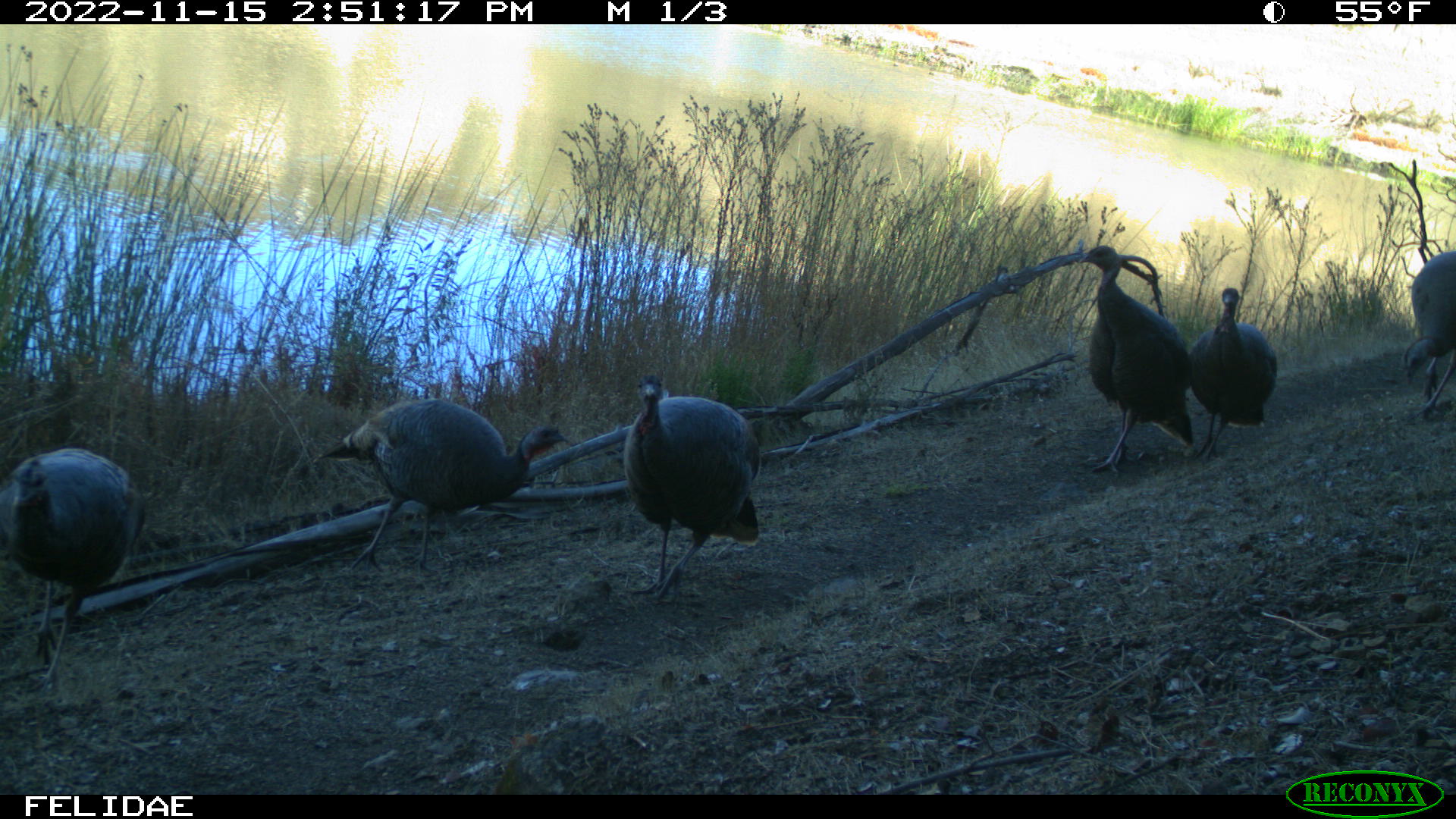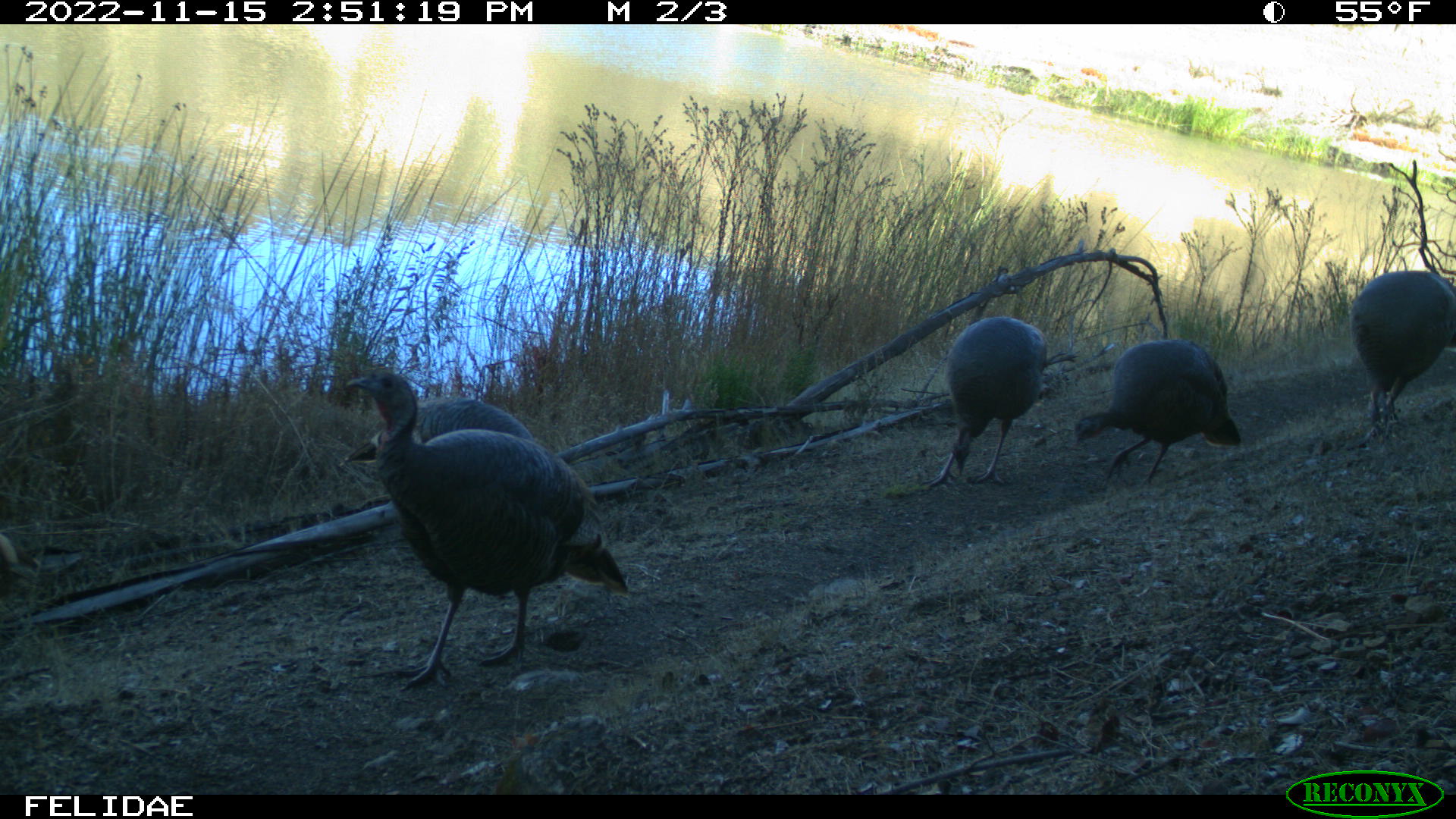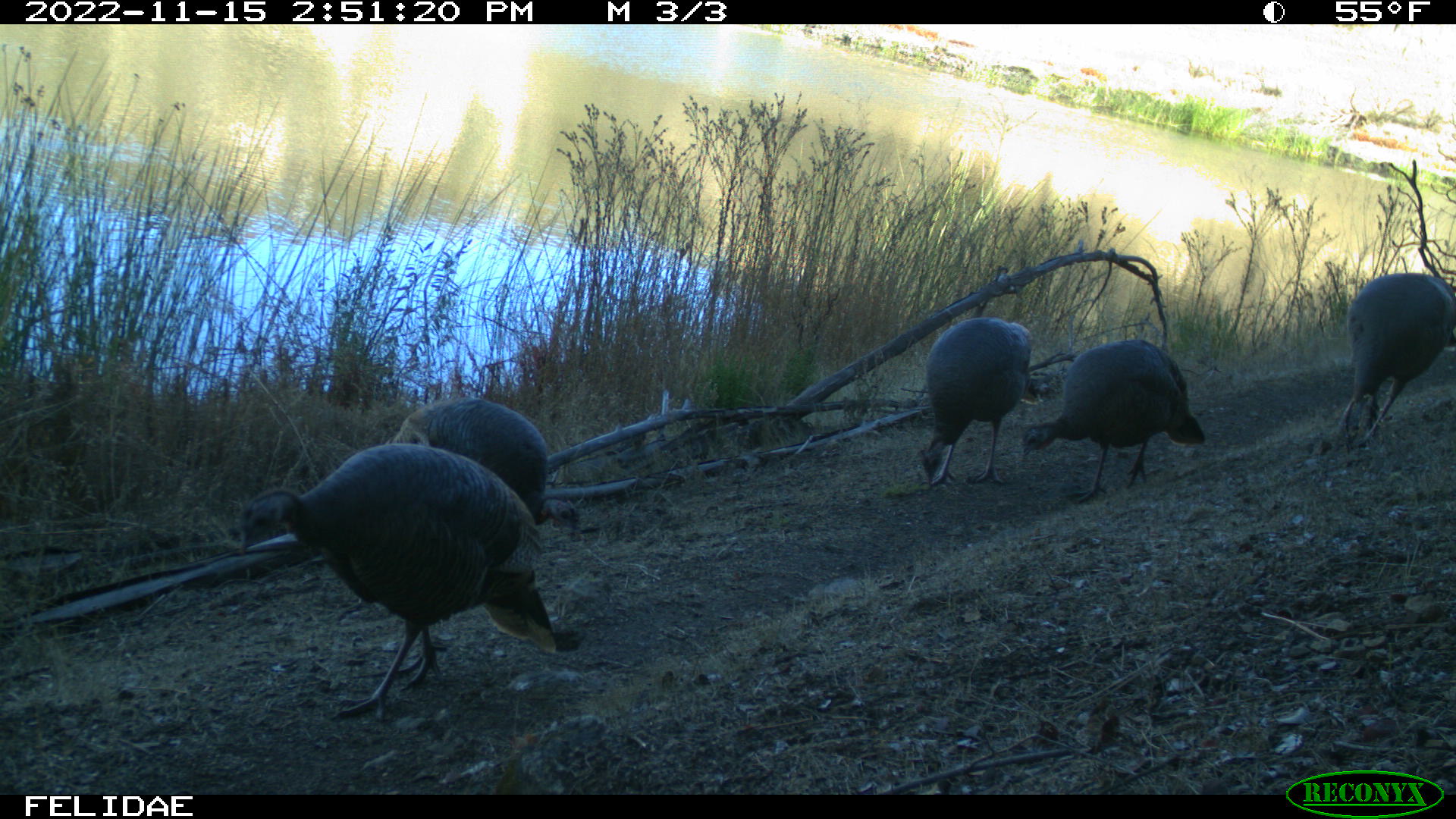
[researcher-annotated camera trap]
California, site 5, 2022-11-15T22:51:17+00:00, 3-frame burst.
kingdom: Animalia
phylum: Chordata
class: Aves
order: Galliformes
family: Phasianidae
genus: Meleagris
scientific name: Meleagris gallopavo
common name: turkey